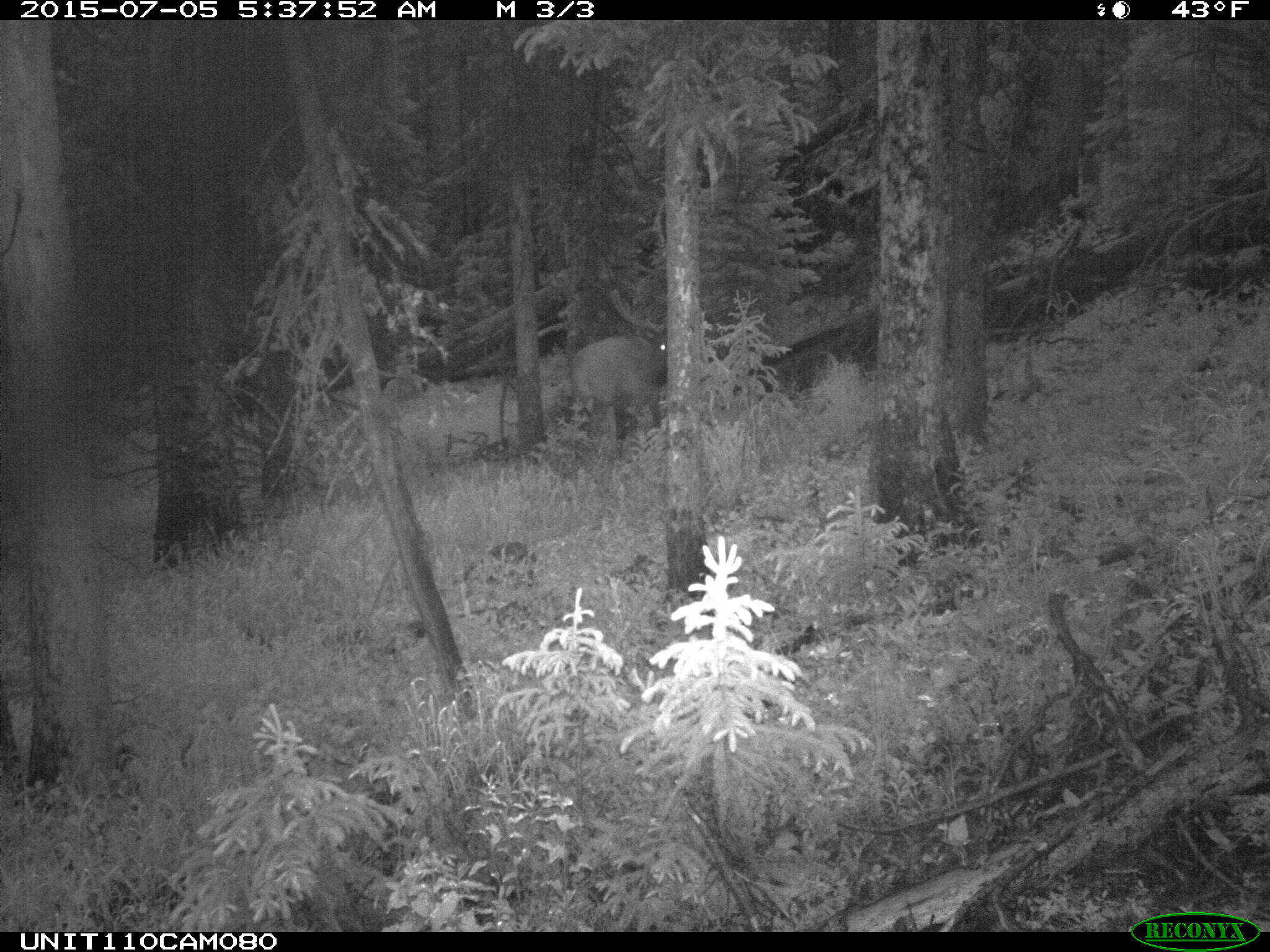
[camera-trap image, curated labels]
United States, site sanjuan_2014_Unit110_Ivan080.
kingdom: Animalia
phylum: Chordata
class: Mammalia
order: Artiodactyla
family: Cervidae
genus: Cervus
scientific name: Cervus elaphus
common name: red deer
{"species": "Cervus elaphus (red deer)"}